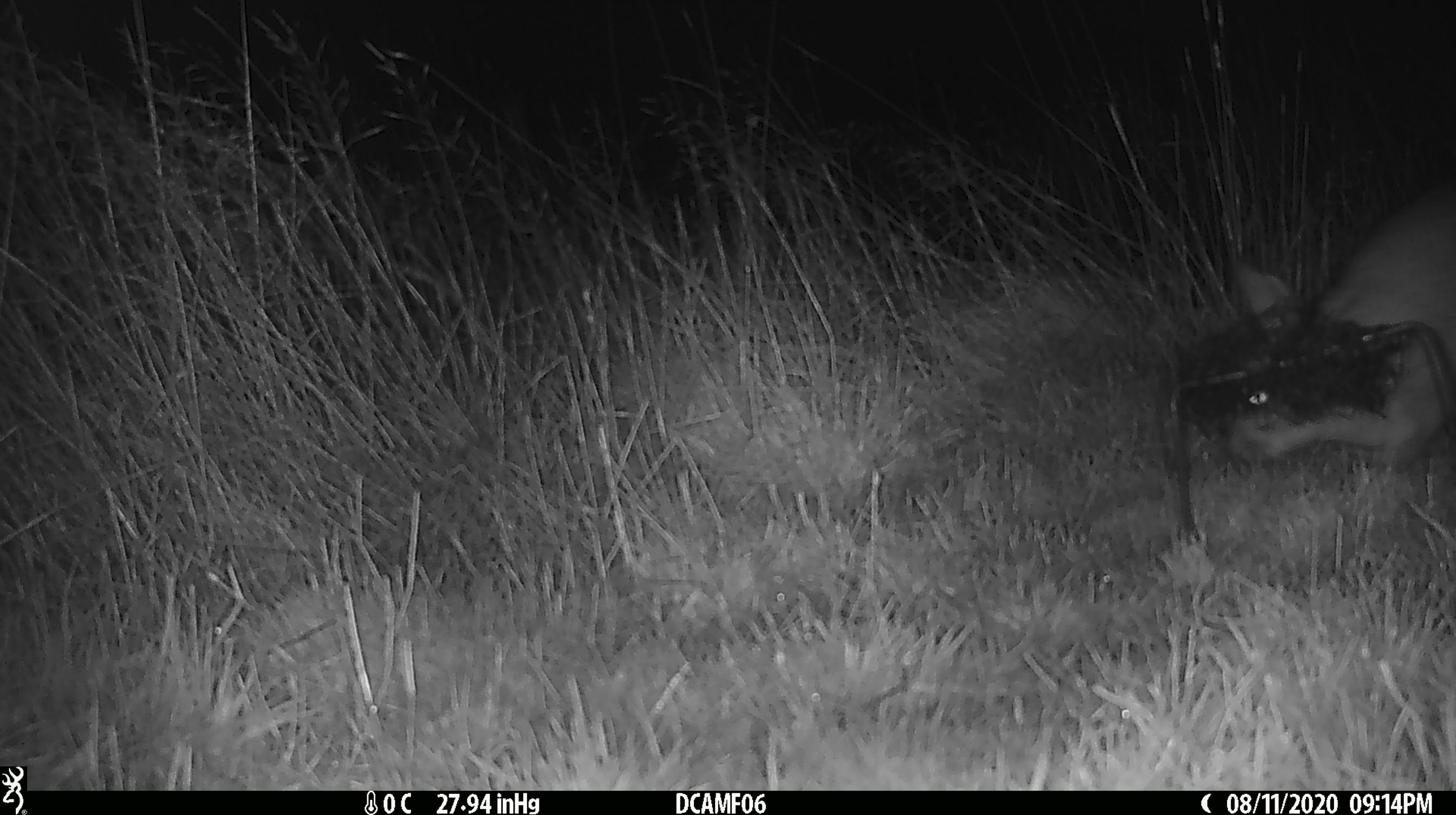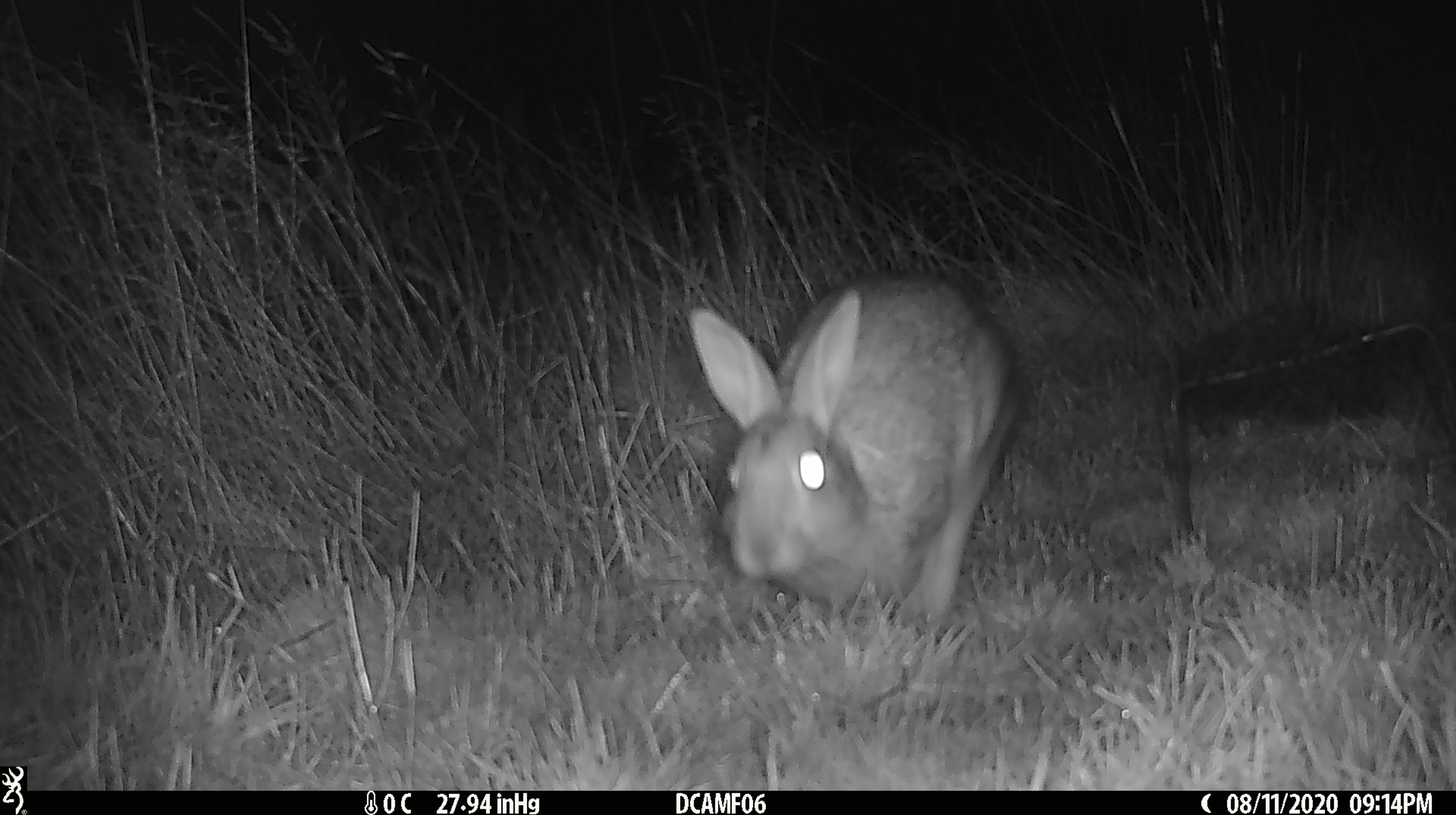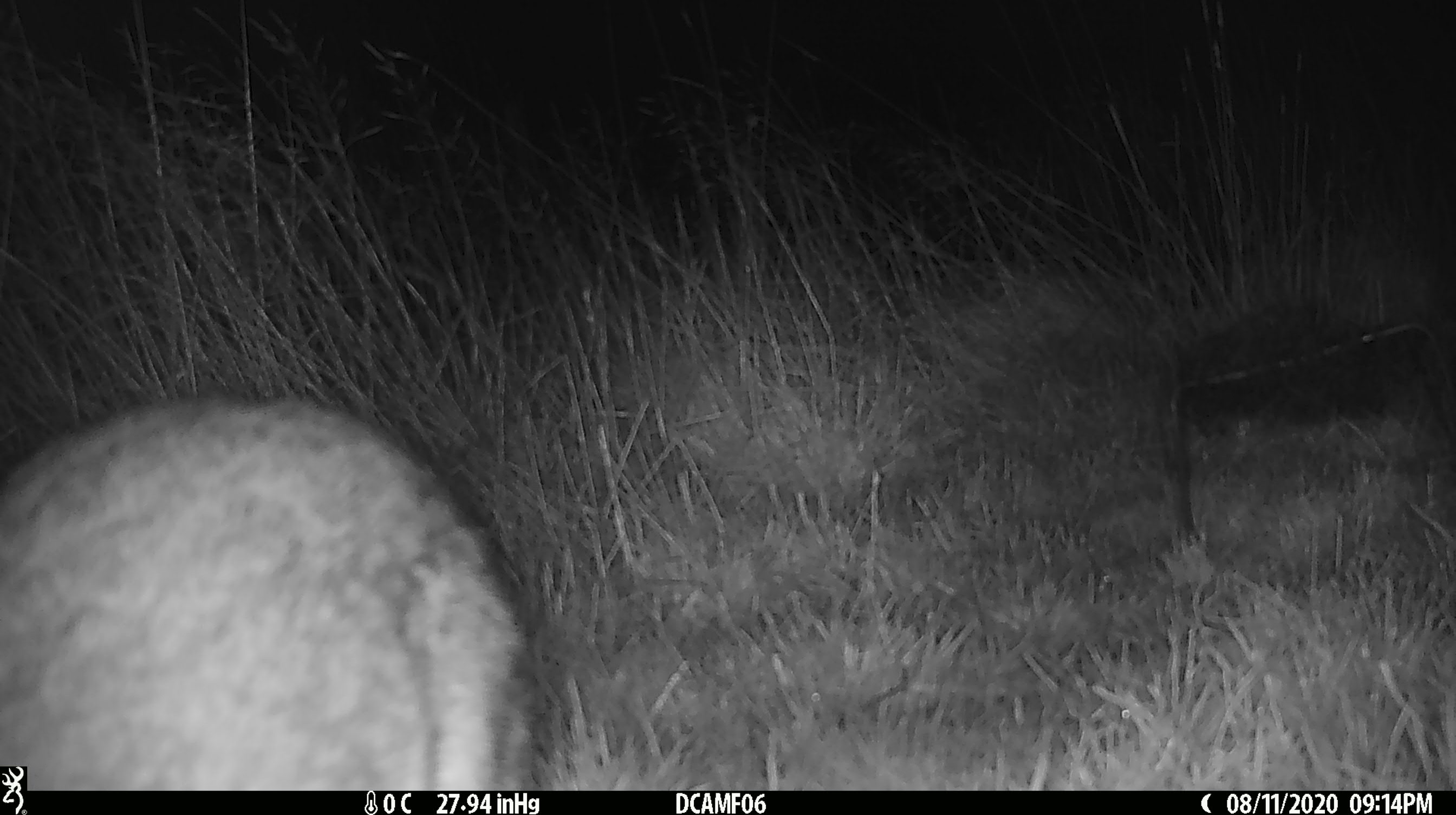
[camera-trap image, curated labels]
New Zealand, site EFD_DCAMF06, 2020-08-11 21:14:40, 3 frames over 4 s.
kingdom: Animalia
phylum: Chordata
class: Mammalia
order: Lagomorpha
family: Leporidae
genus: Oryctolagus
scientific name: Oryctolagus cuniculus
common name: european rabbit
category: rabbit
Rabbit (european rabbit) (Oryctolagus cuniculus).